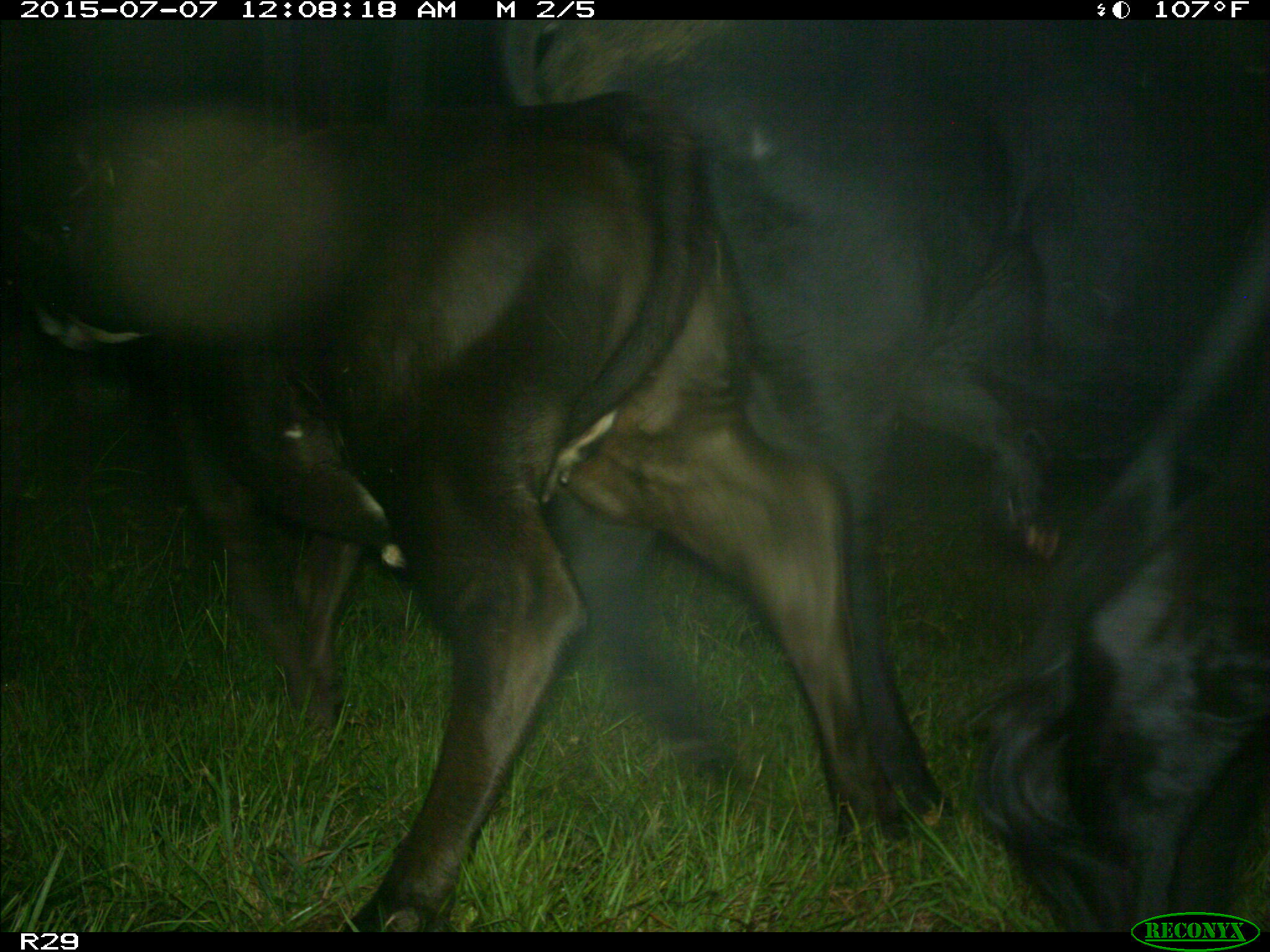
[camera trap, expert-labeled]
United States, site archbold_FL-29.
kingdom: Animalia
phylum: Chordata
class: Mammalia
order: Artiodactyla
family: Bovidae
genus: Bos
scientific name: Bos taurus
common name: domestic cow